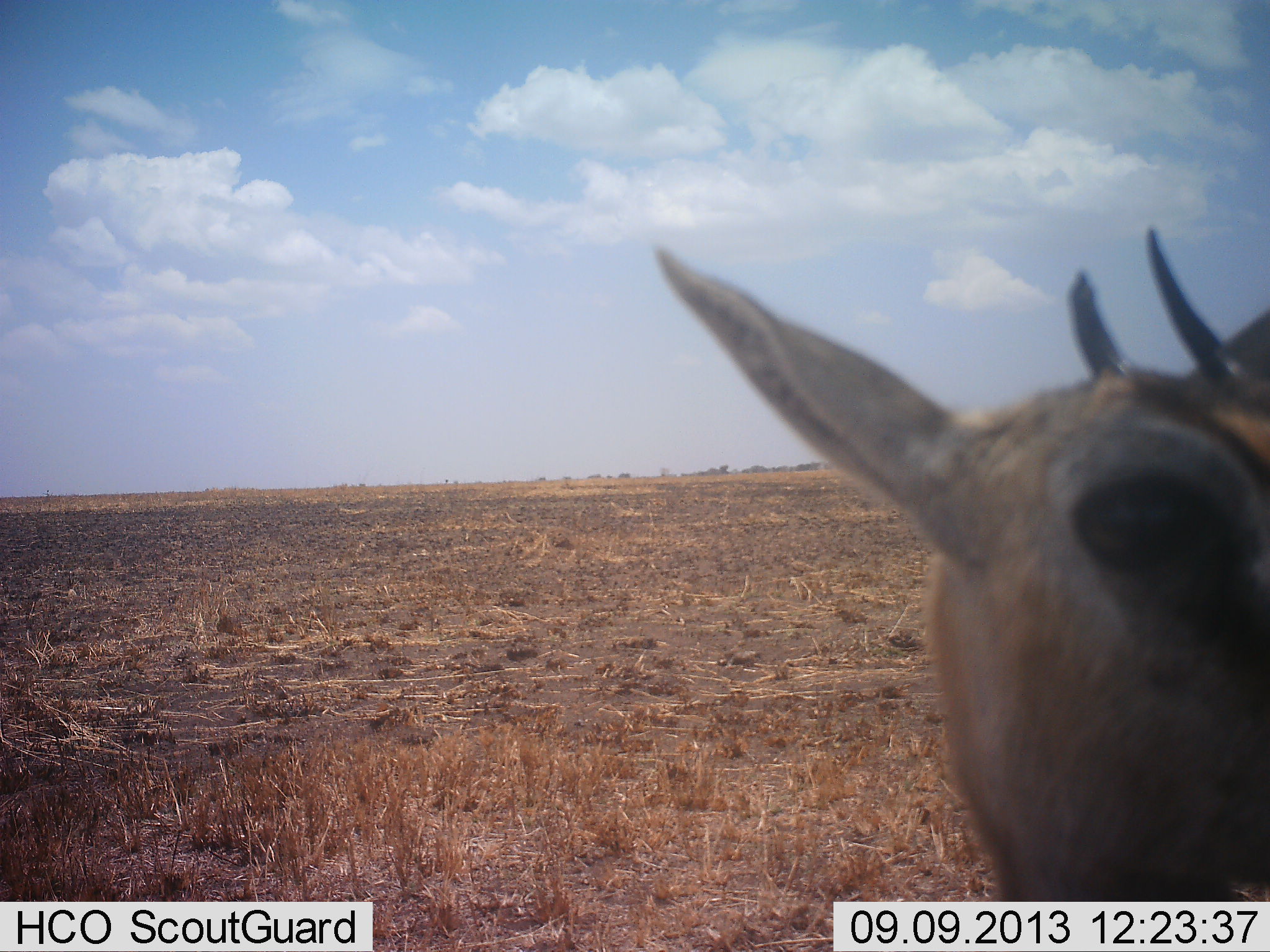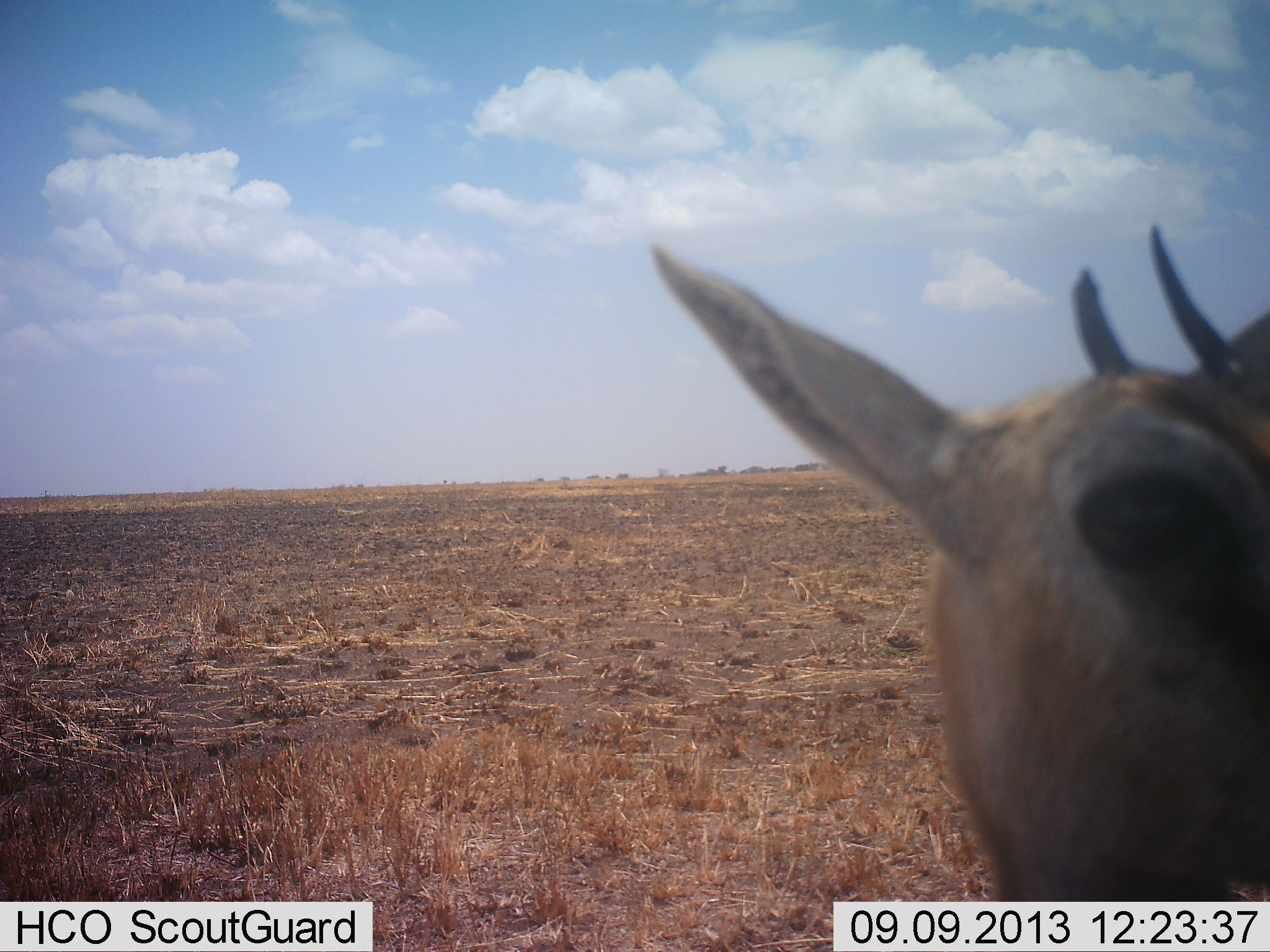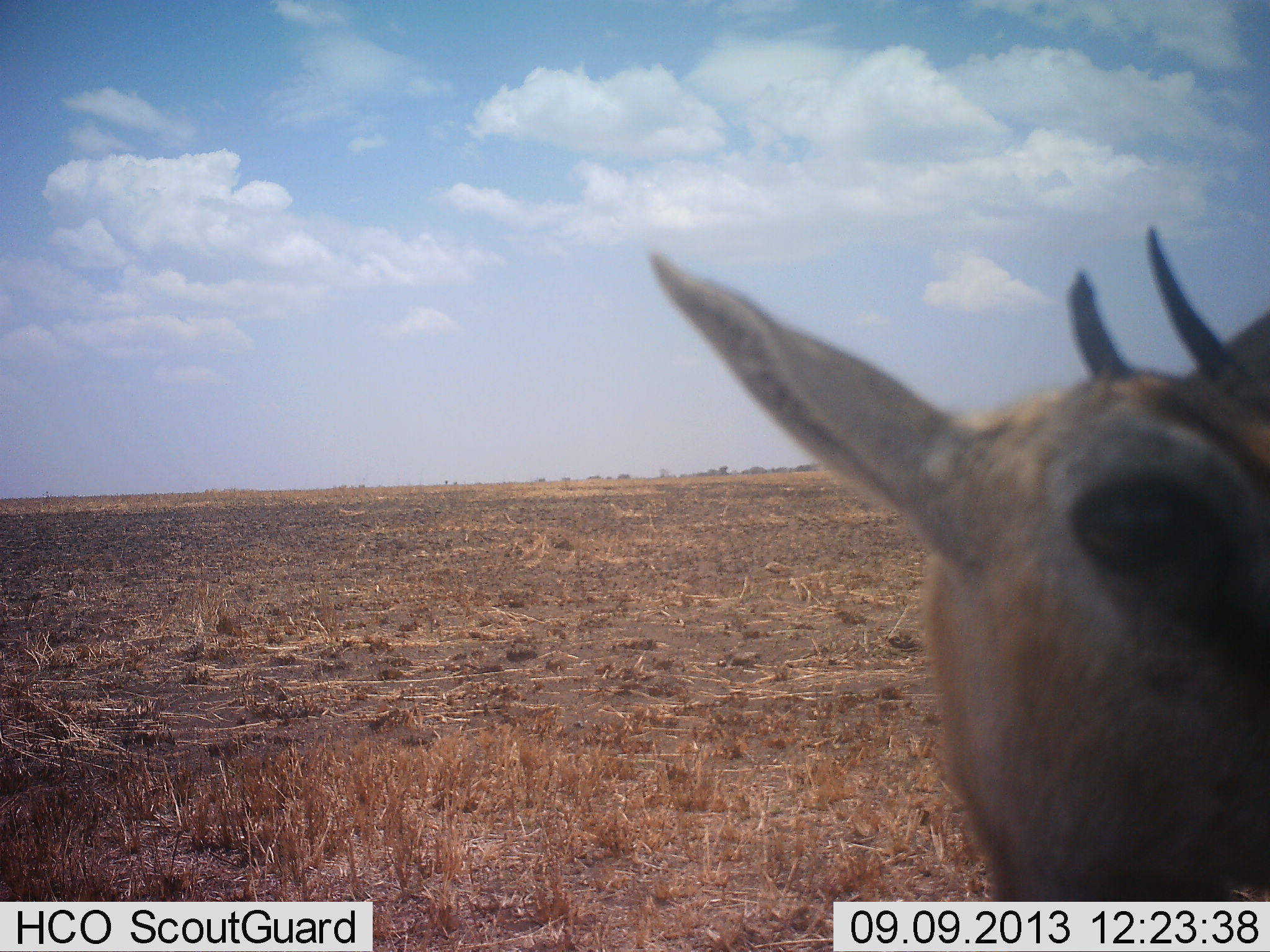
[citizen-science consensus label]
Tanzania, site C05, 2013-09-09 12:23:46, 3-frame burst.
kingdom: Animalia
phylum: Chordata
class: Mammalia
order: Artiodactyla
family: Bovidae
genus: Eudorcas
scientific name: Eudorcas thomsonii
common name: thomson's gazelle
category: gazellethomsons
Gazellethomsons (thomson's gazelle) (Eudorcas thomsonii), count 1. Behavior (volunteer vote fractions): standing 89%, resting 0%, moving 5%, interacting 5%. Young present (vote fraction): 5%. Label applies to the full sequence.